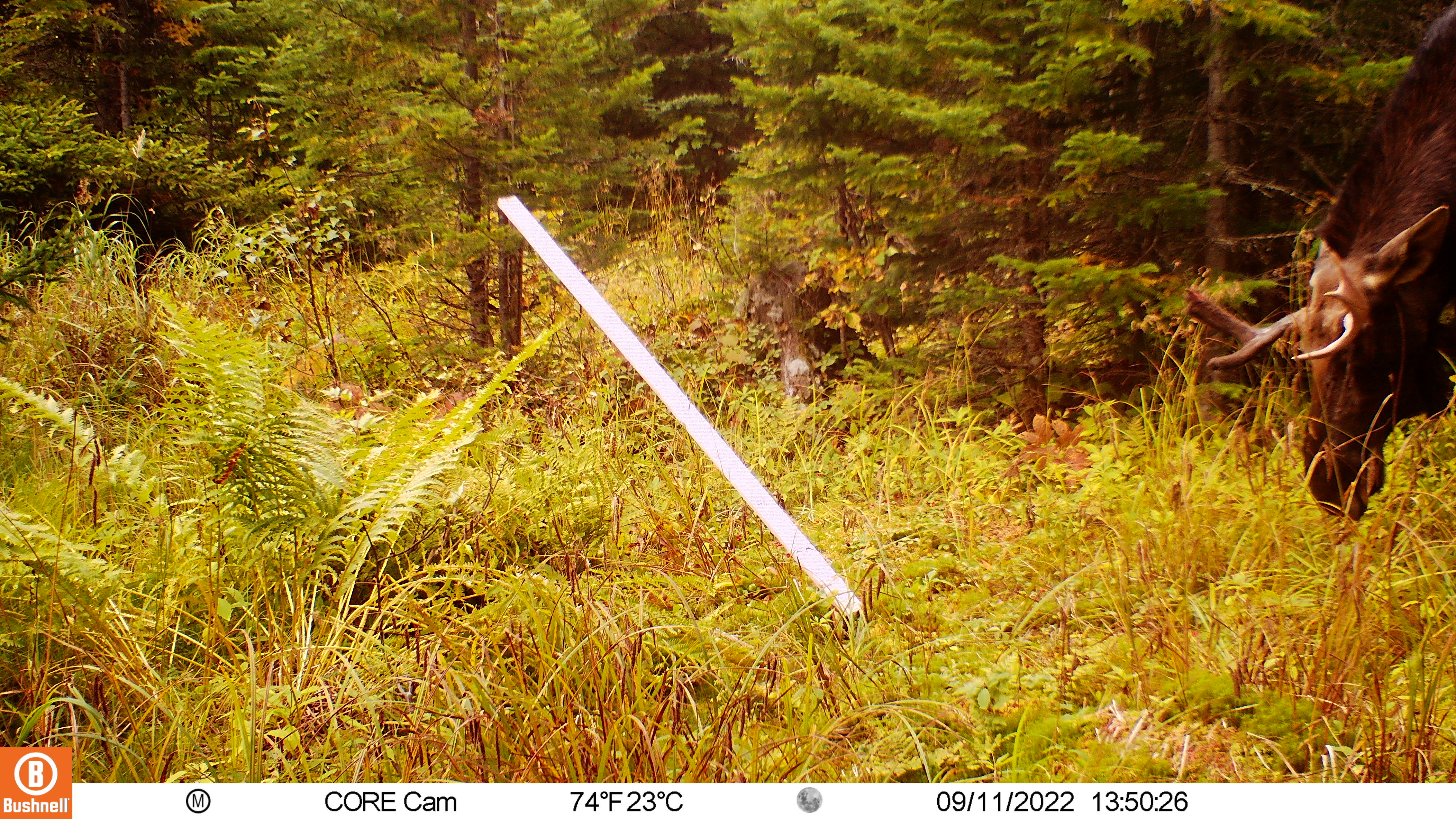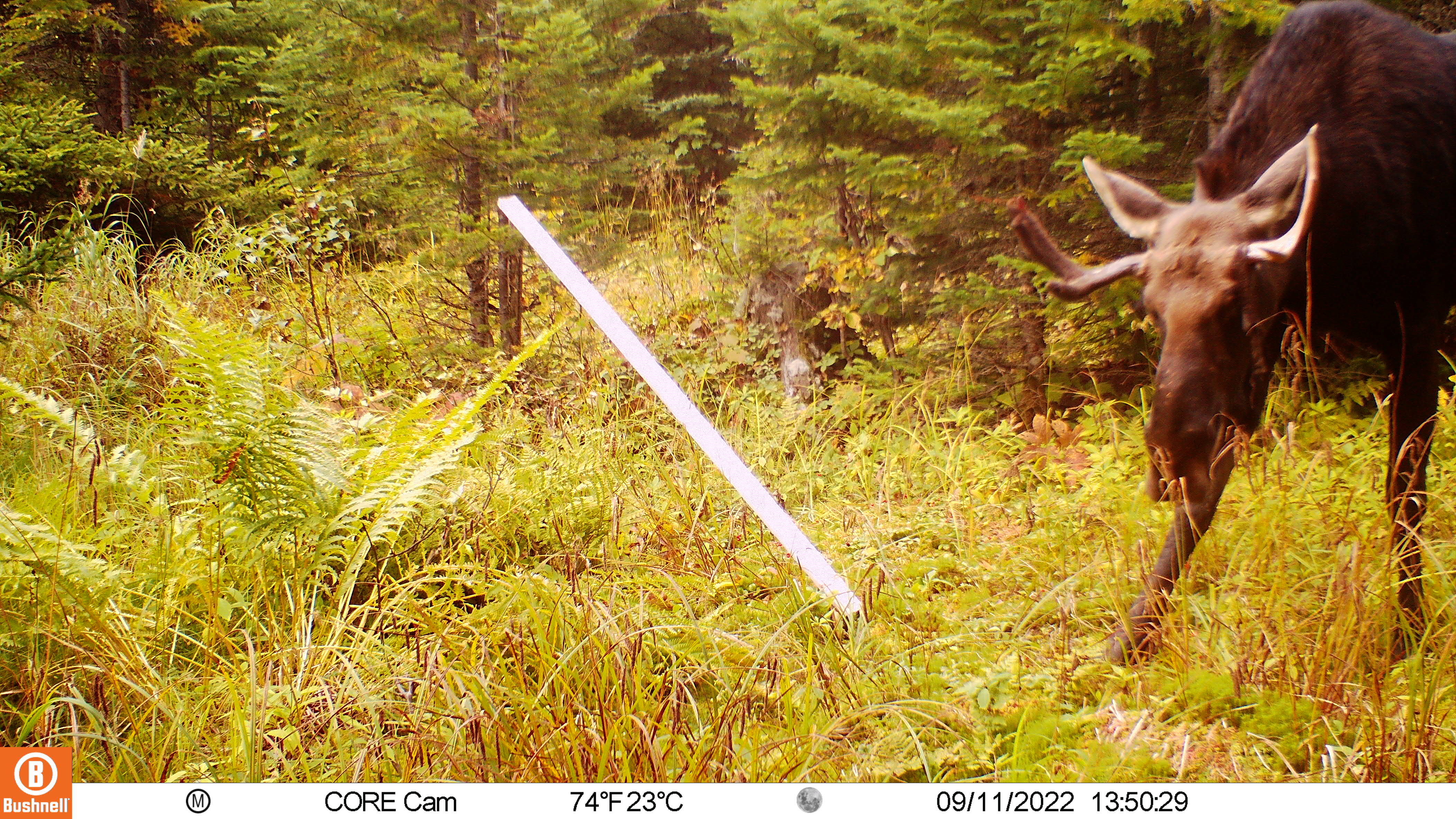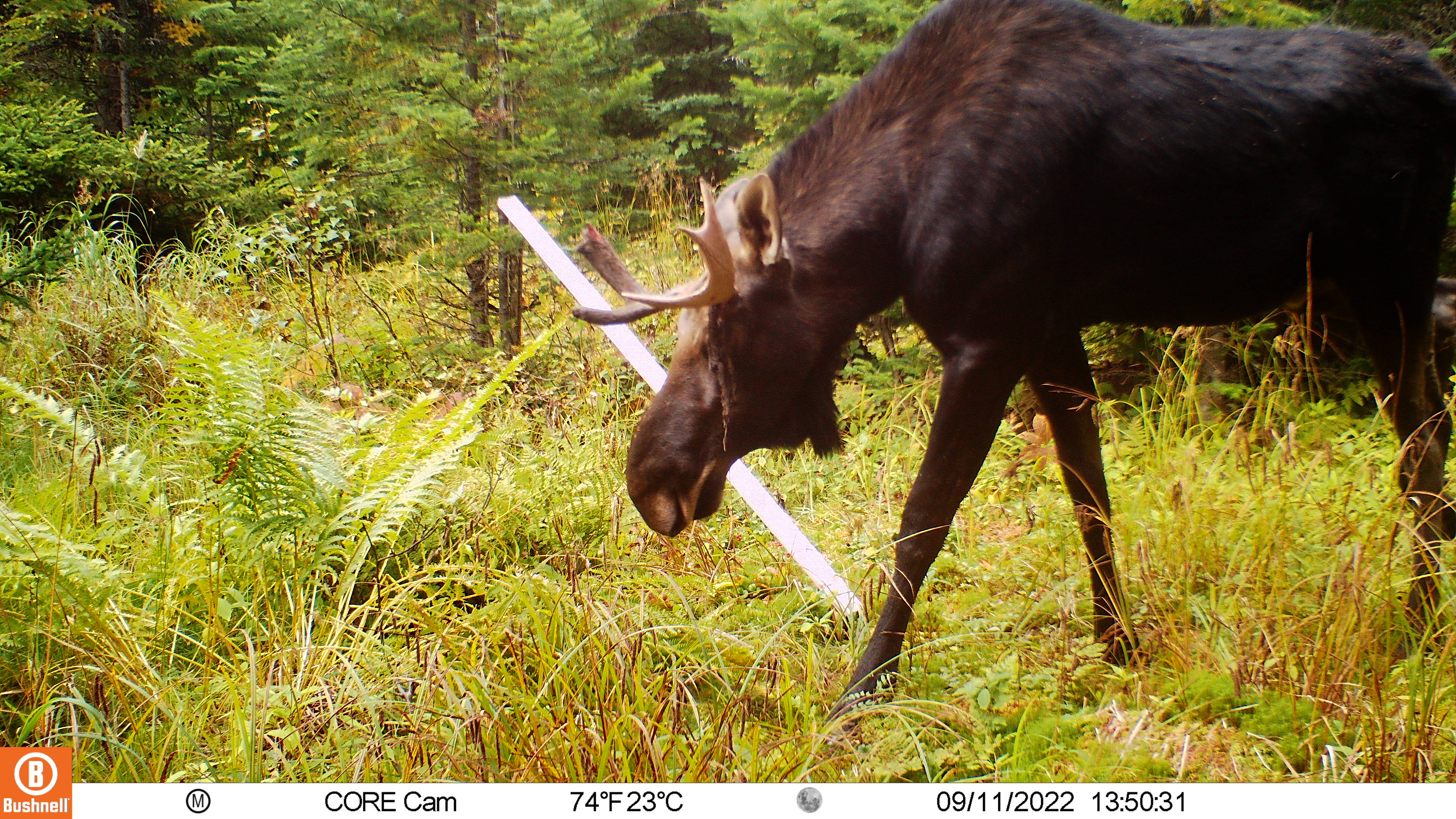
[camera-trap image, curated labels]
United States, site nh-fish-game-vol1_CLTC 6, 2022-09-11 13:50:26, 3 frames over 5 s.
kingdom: Animalia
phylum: Chordata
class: Mammalia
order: Artiodactyla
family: Cervidae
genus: Alces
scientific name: Alces alces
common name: moose